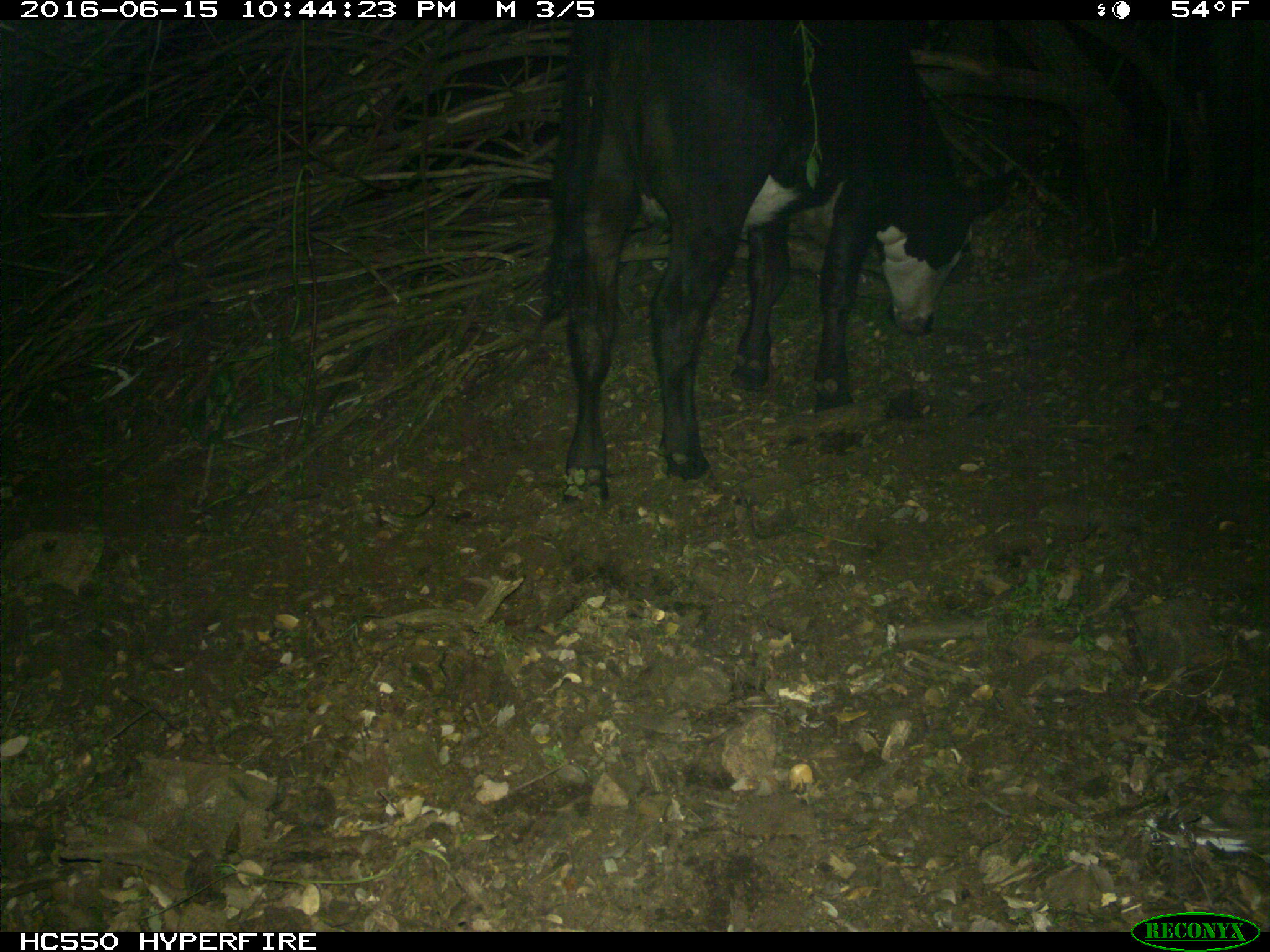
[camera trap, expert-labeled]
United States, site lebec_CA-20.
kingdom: Animalia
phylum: Chordata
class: Mammalia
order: Artiodactyla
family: Bovidae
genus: Bos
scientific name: Bos taurus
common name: domestic cow